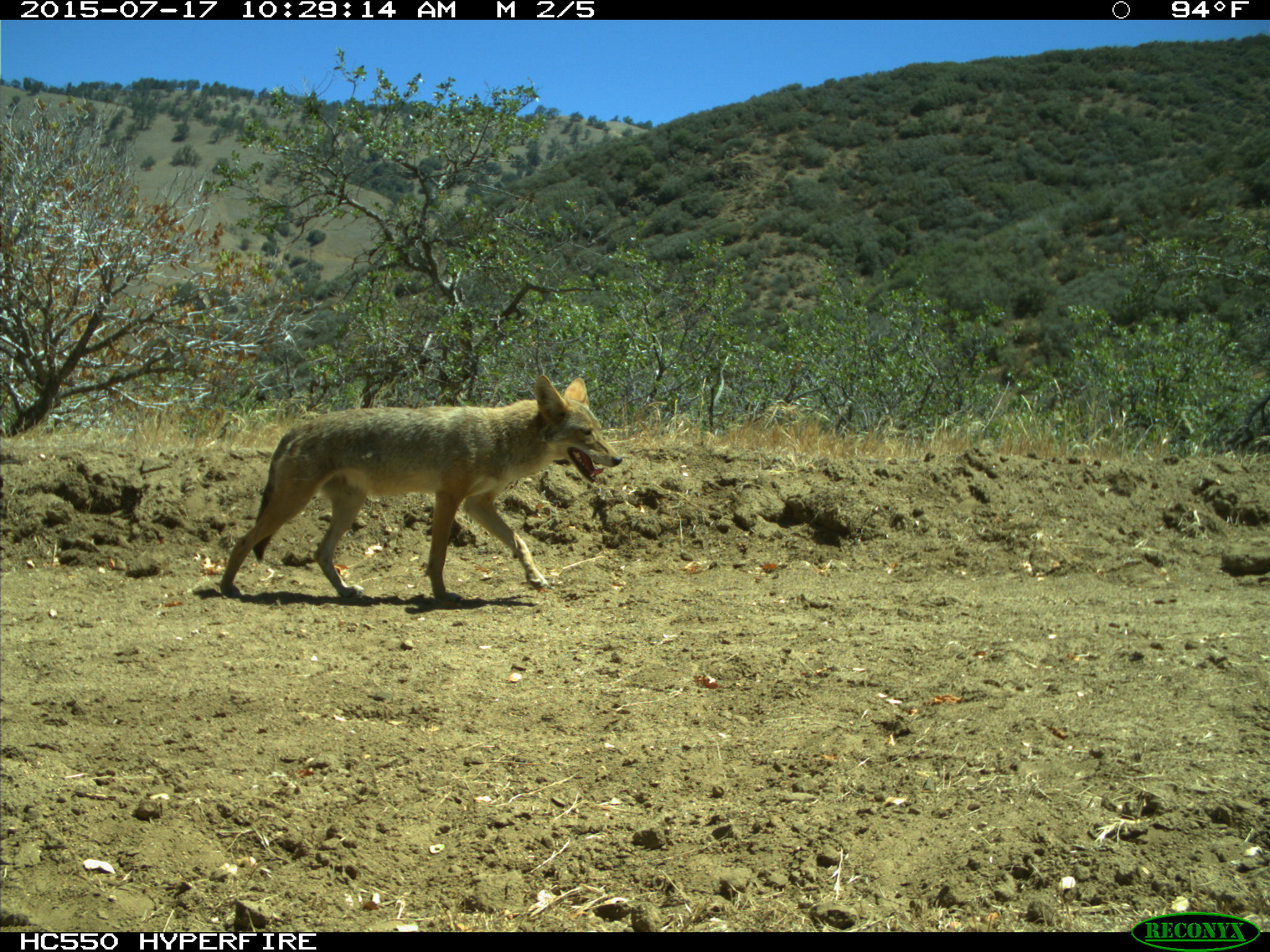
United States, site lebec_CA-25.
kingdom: Animalia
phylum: Chordata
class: Mammalia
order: Carnivora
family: Canidae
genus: Canis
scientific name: Canis latrans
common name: coyote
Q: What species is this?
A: Canis latrans (coyote).